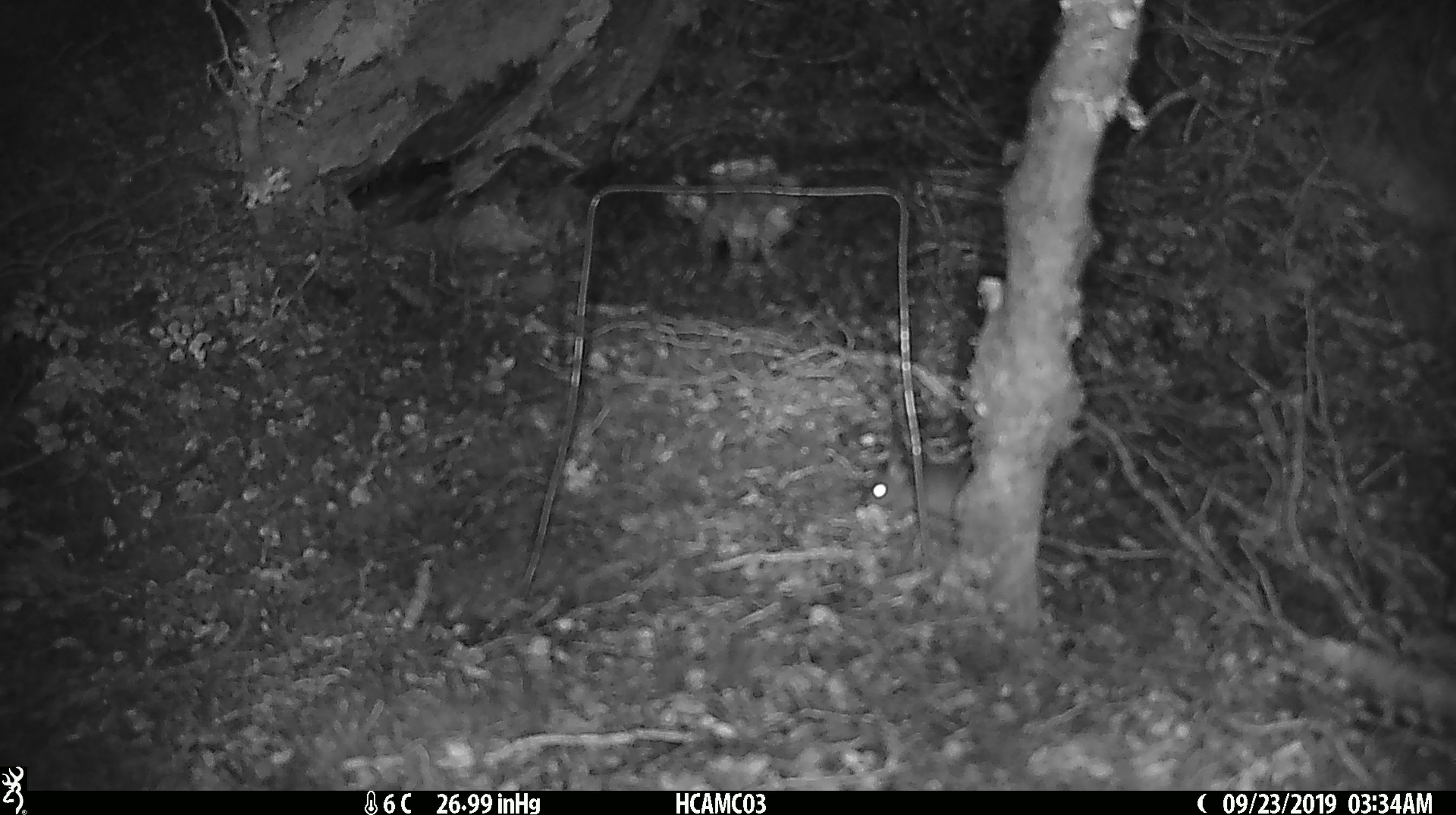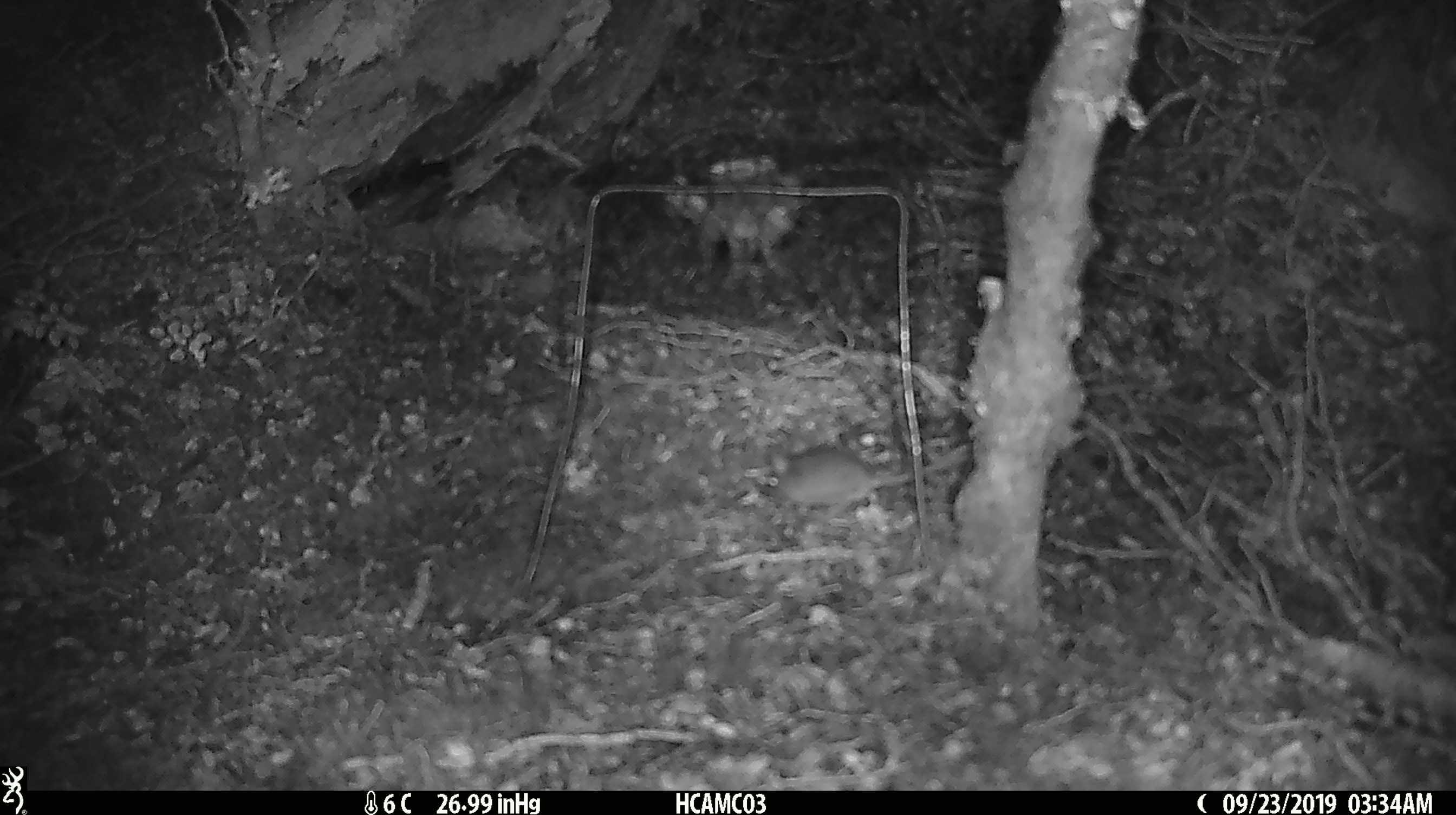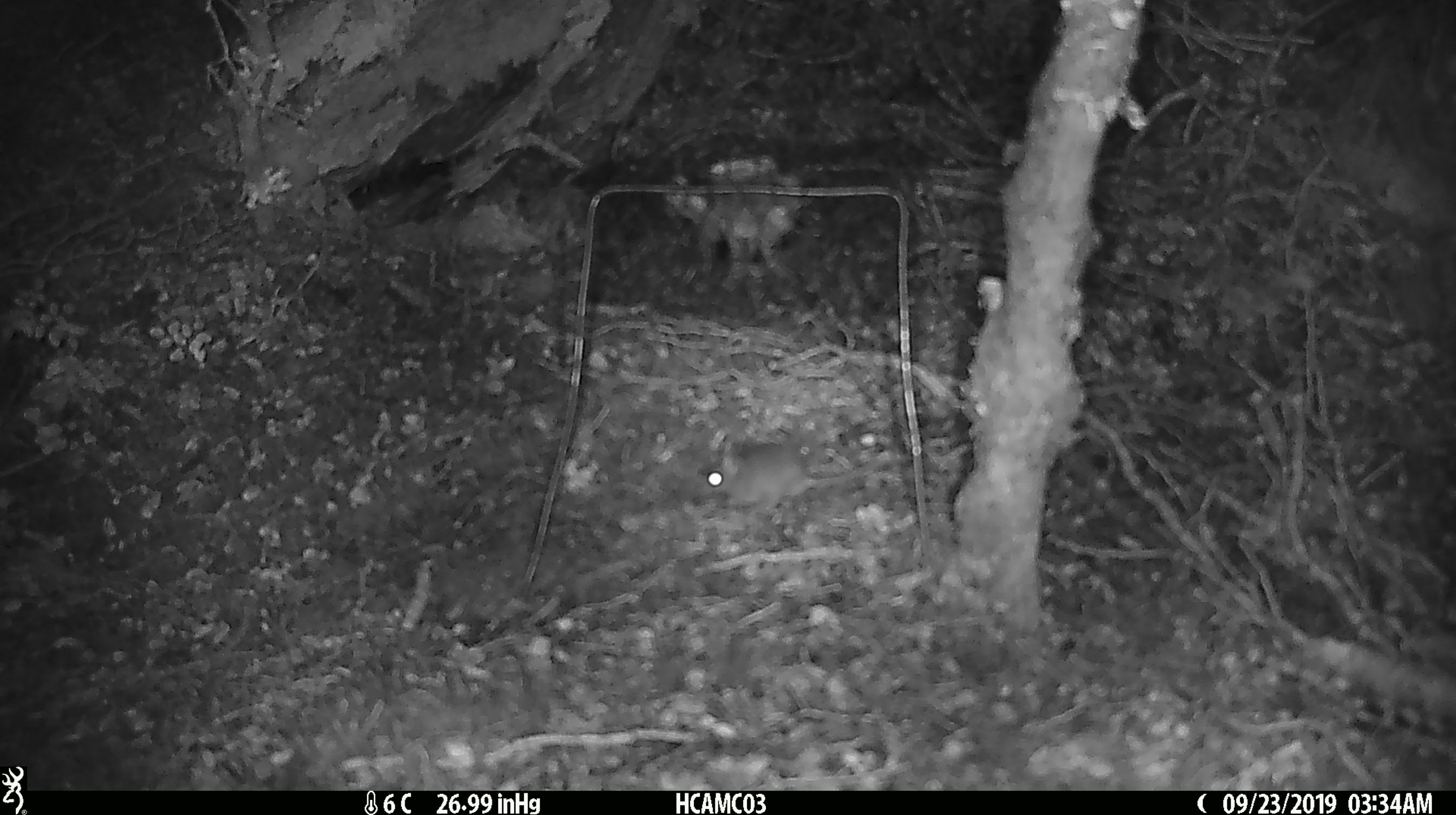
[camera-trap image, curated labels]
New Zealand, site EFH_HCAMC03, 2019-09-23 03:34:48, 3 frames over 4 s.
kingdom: Animalia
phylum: Chordata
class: Mammalia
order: Rodentia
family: Muridae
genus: Mus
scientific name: Mus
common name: mouse